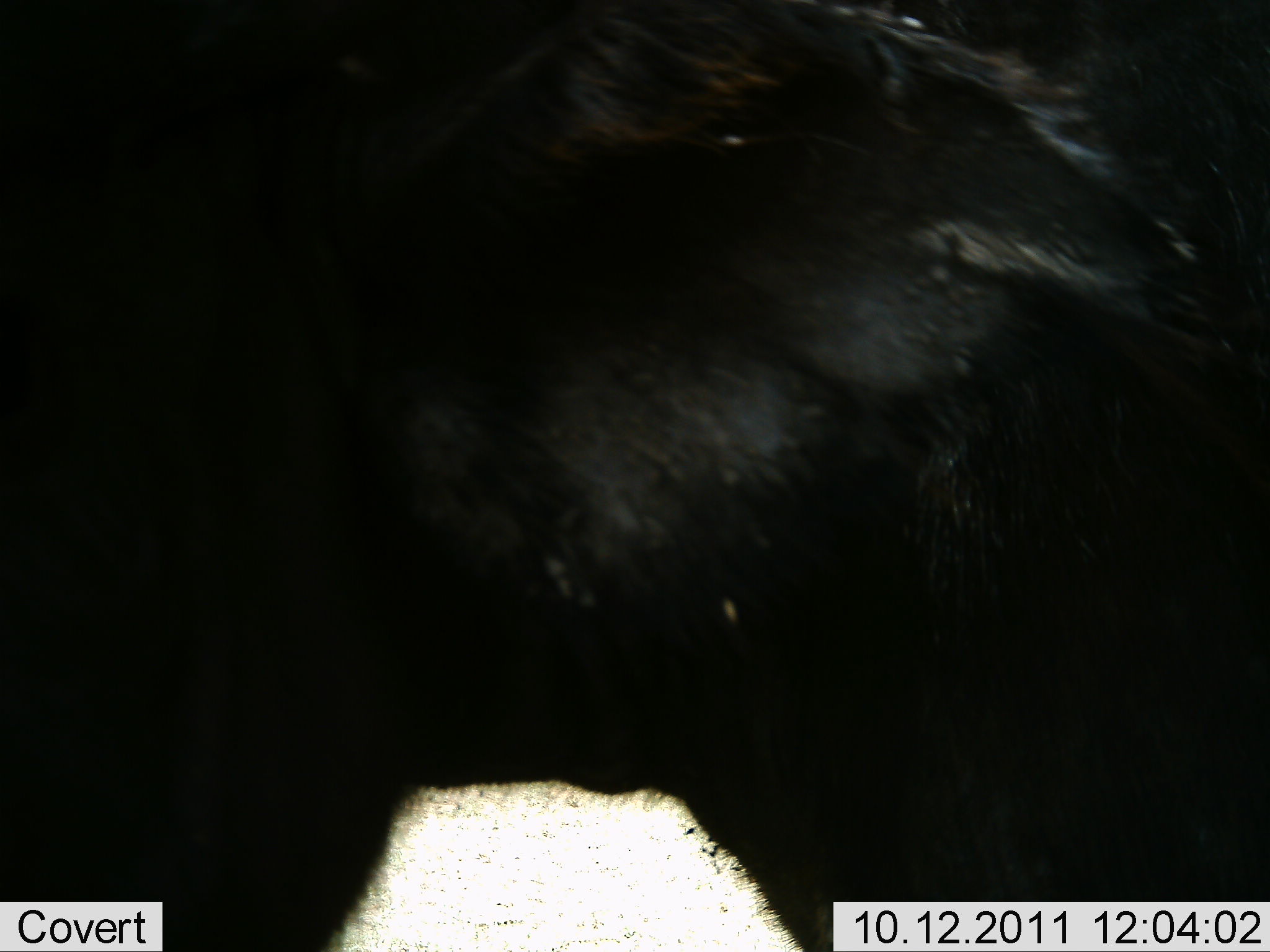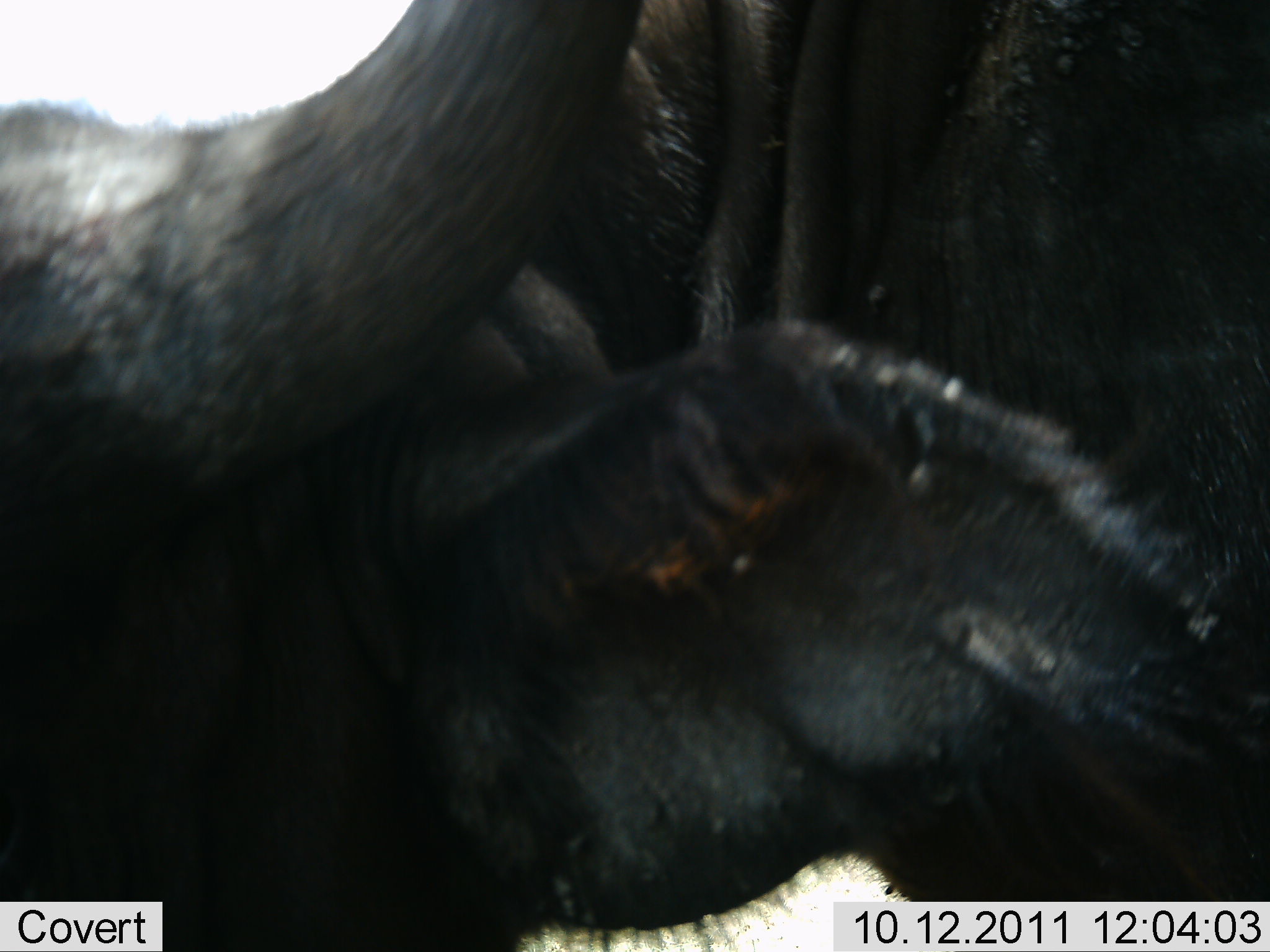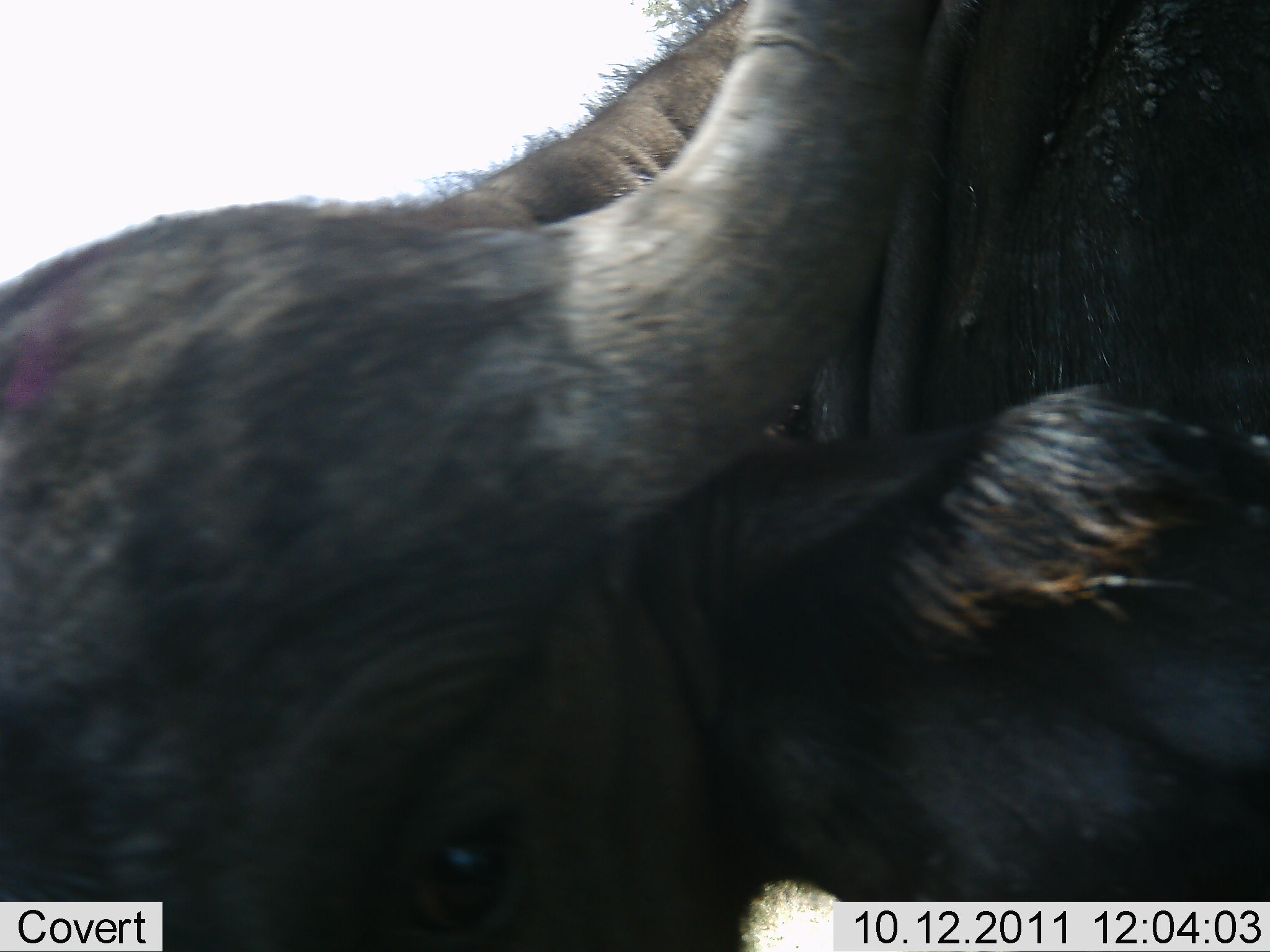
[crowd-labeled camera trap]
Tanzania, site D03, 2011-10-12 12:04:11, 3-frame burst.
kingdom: Animalia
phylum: Chordata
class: Mammalia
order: Artiodactyla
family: Bovidae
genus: Syncerus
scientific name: Syncerus caffer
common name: cape buffalo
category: buffalo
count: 1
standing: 79%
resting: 0%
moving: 14%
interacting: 7%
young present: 0%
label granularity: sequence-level